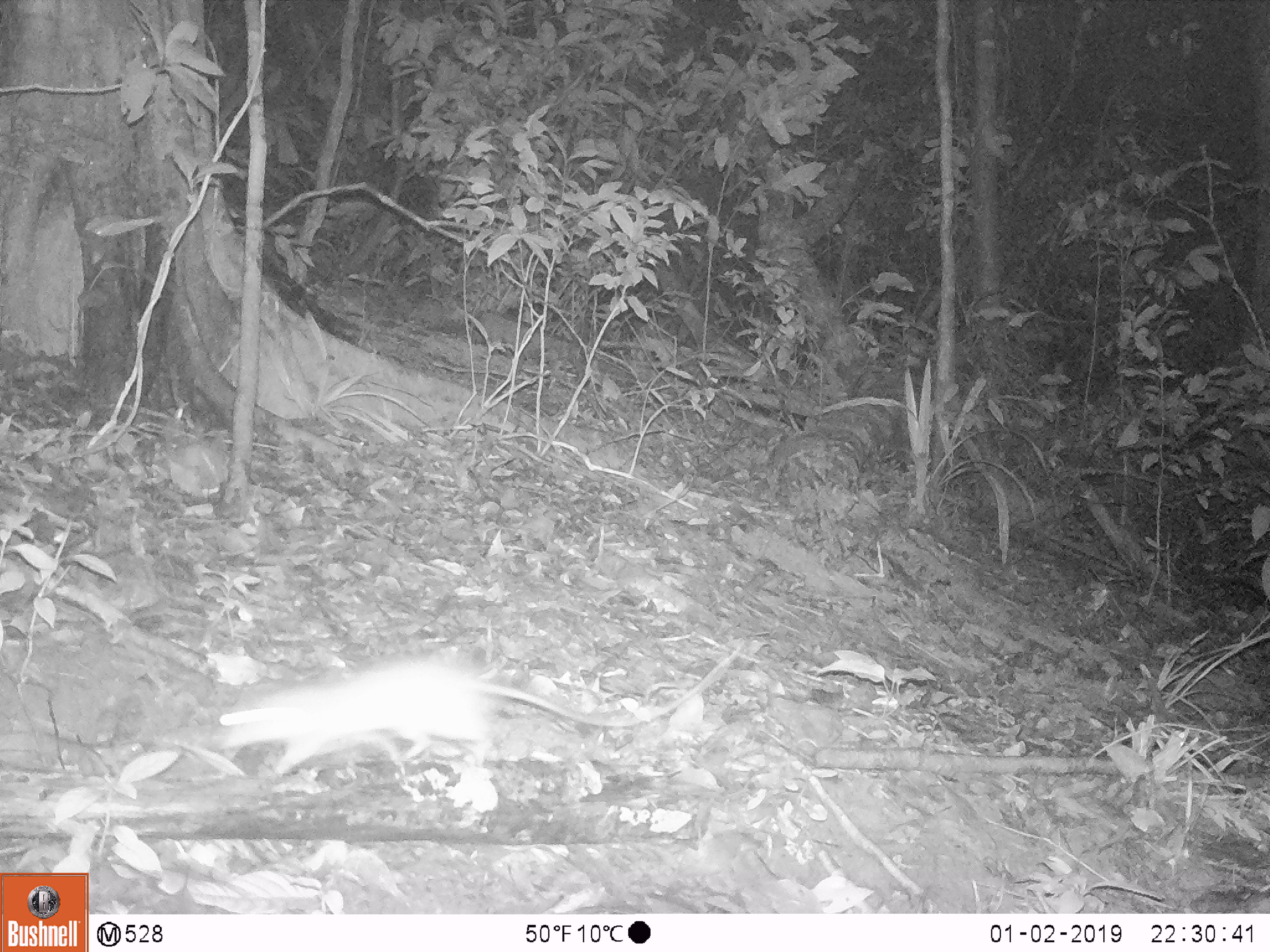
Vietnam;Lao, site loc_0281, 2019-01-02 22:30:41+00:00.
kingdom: Animalia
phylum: Chordata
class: Mammalia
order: Rodentia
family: Muridae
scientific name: Muridae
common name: old-world mice and rats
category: unidentified murid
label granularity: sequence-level